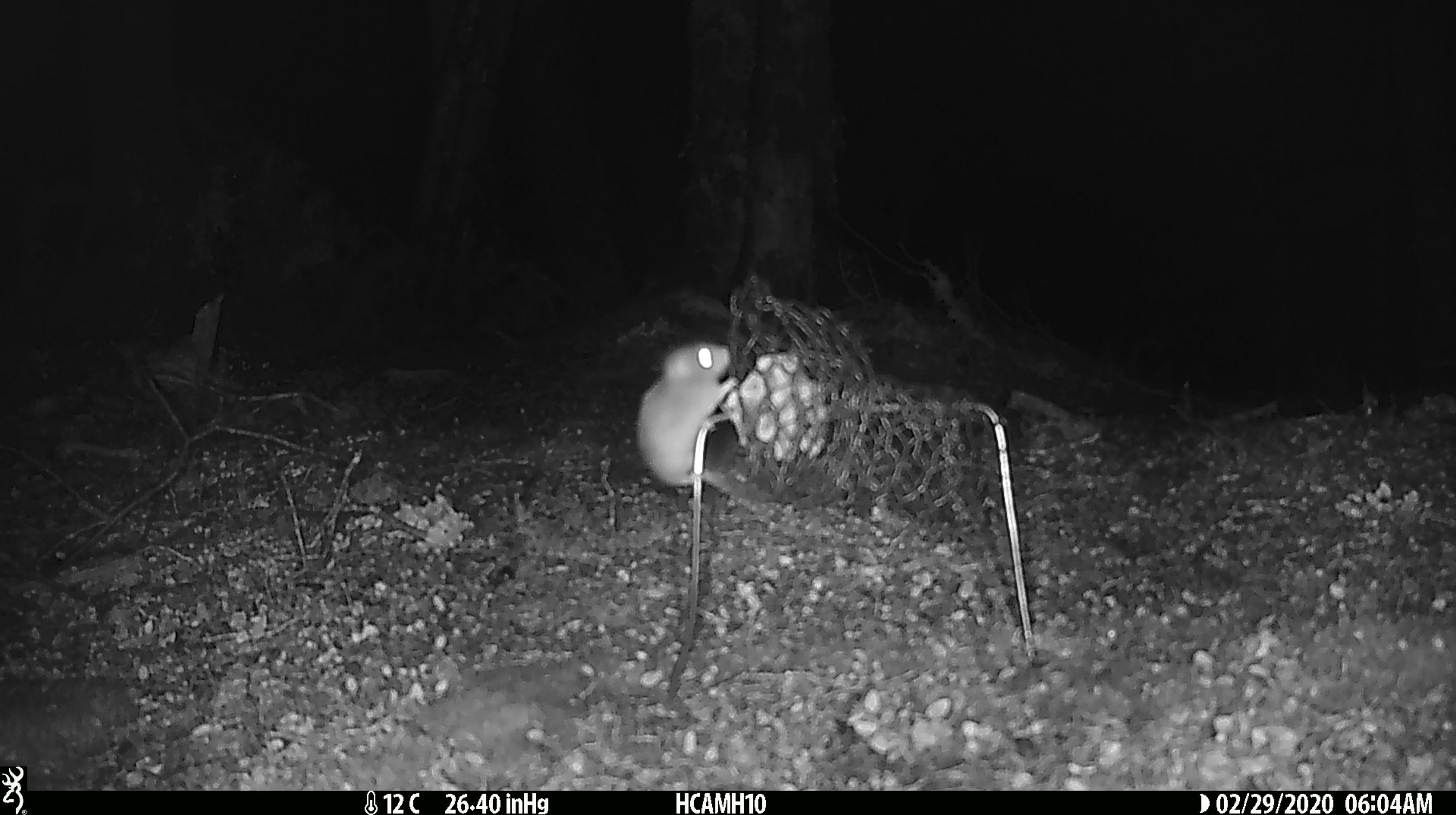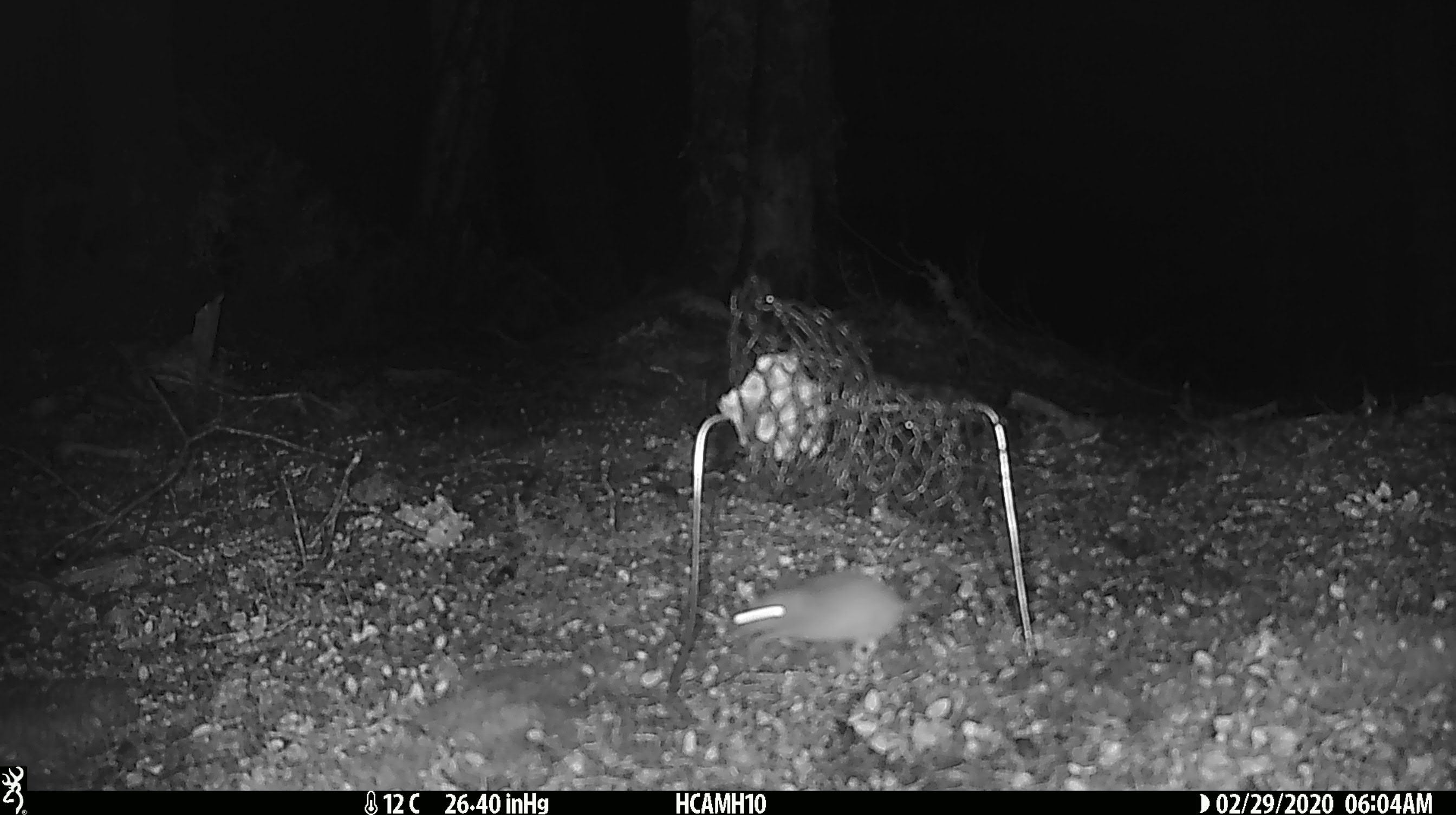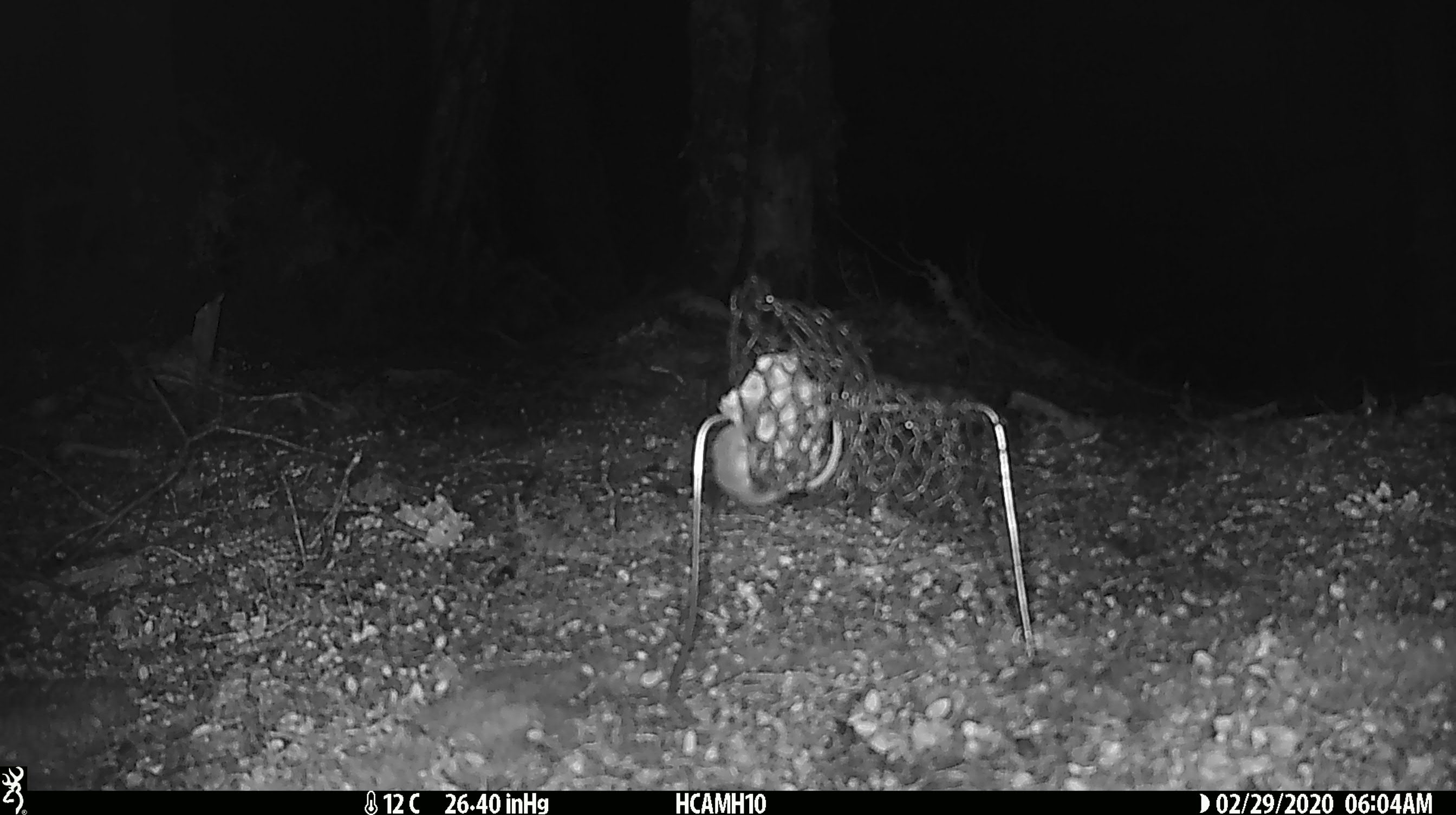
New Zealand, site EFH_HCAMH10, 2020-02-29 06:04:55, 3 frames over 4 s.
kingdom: Animalia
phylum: Chordata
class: Mammalia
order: Rodentia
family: Muridae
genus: Mus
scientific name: Mus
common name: mouse